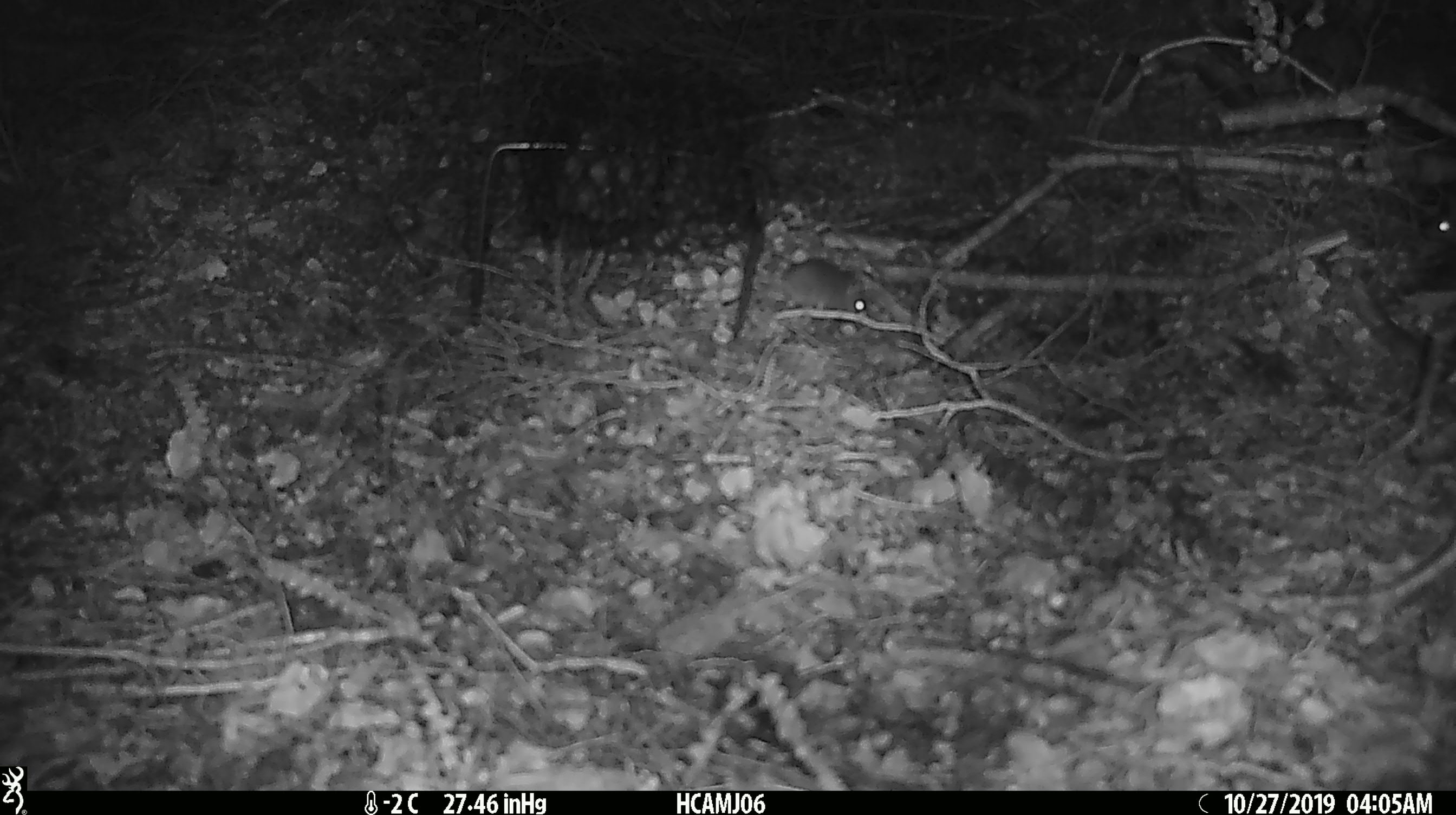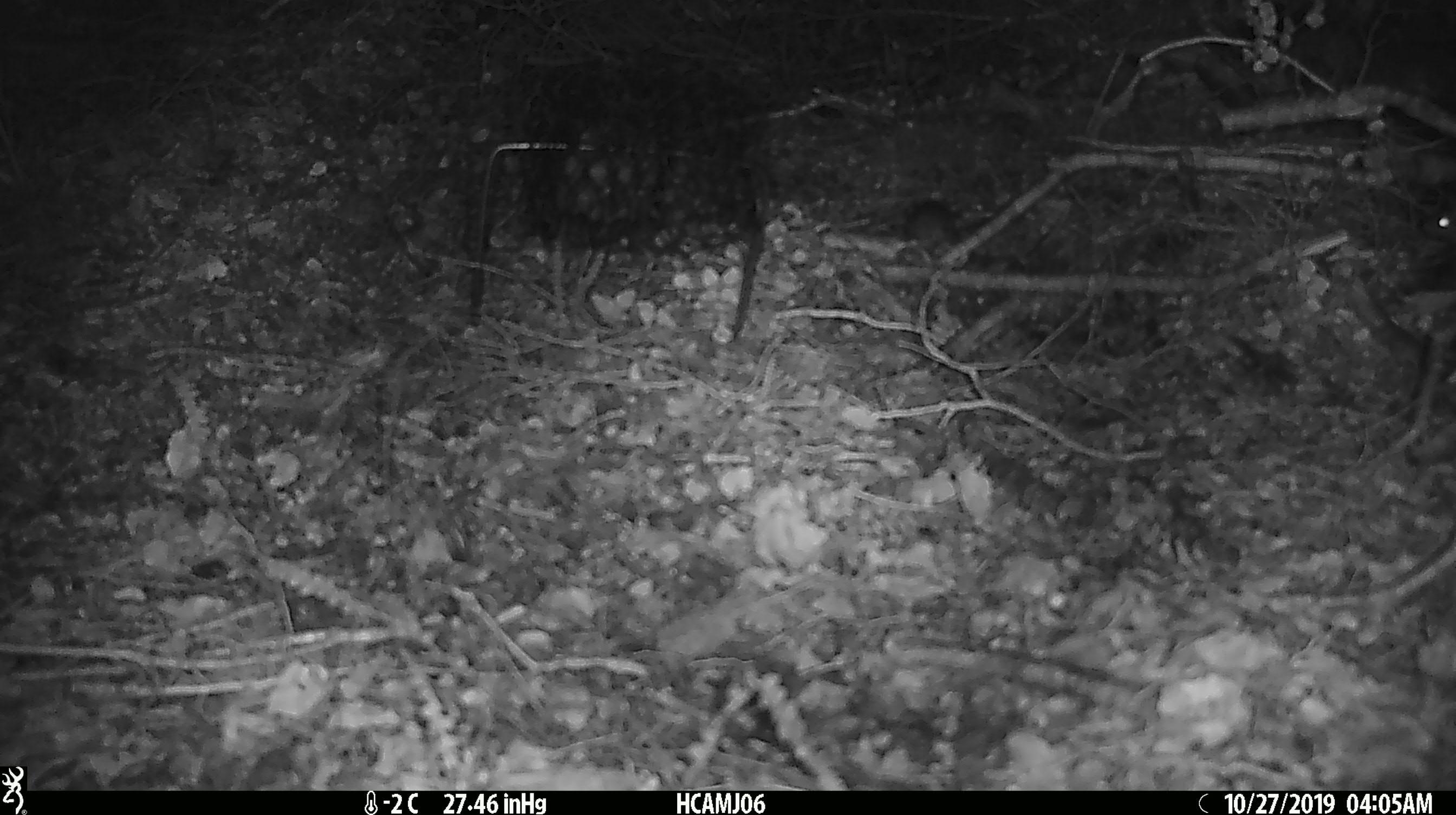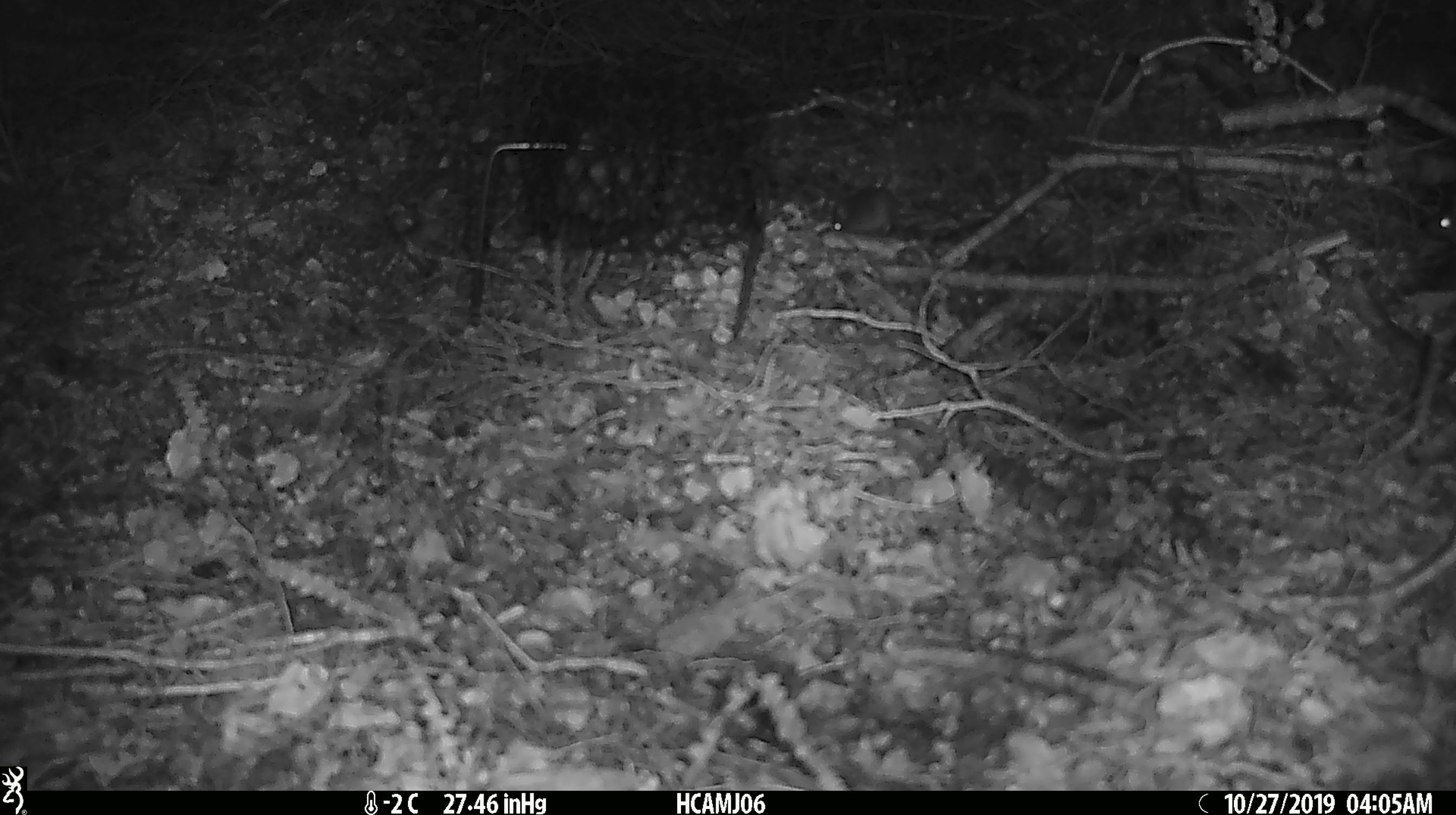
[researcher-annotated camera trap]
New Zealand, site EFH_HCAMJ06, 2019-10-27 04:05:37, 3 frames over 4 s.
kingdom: Animalia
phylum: Chordata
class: Mammalia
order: Rodentia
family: Muridae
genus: Mus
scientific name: Mus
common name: mouse